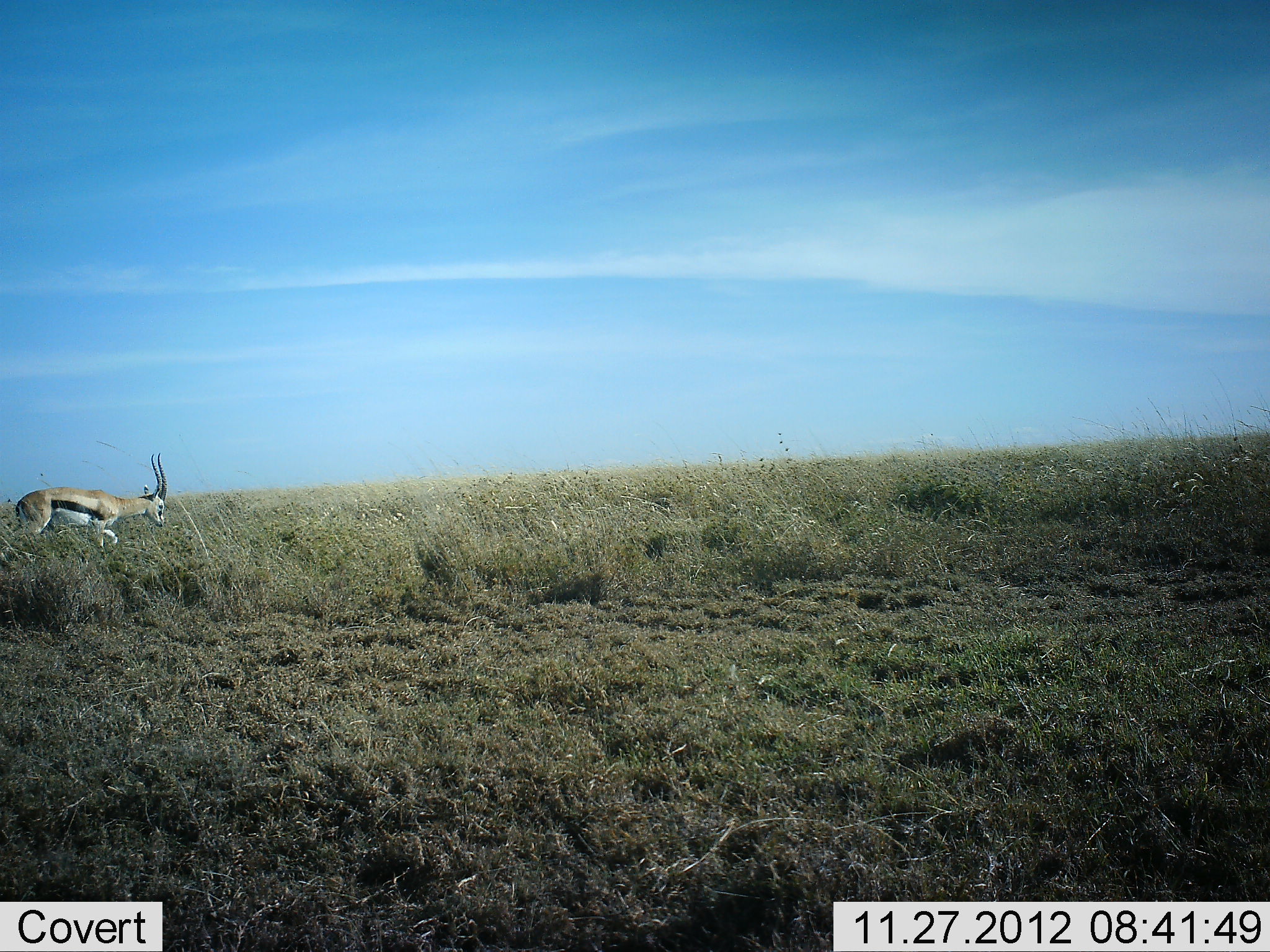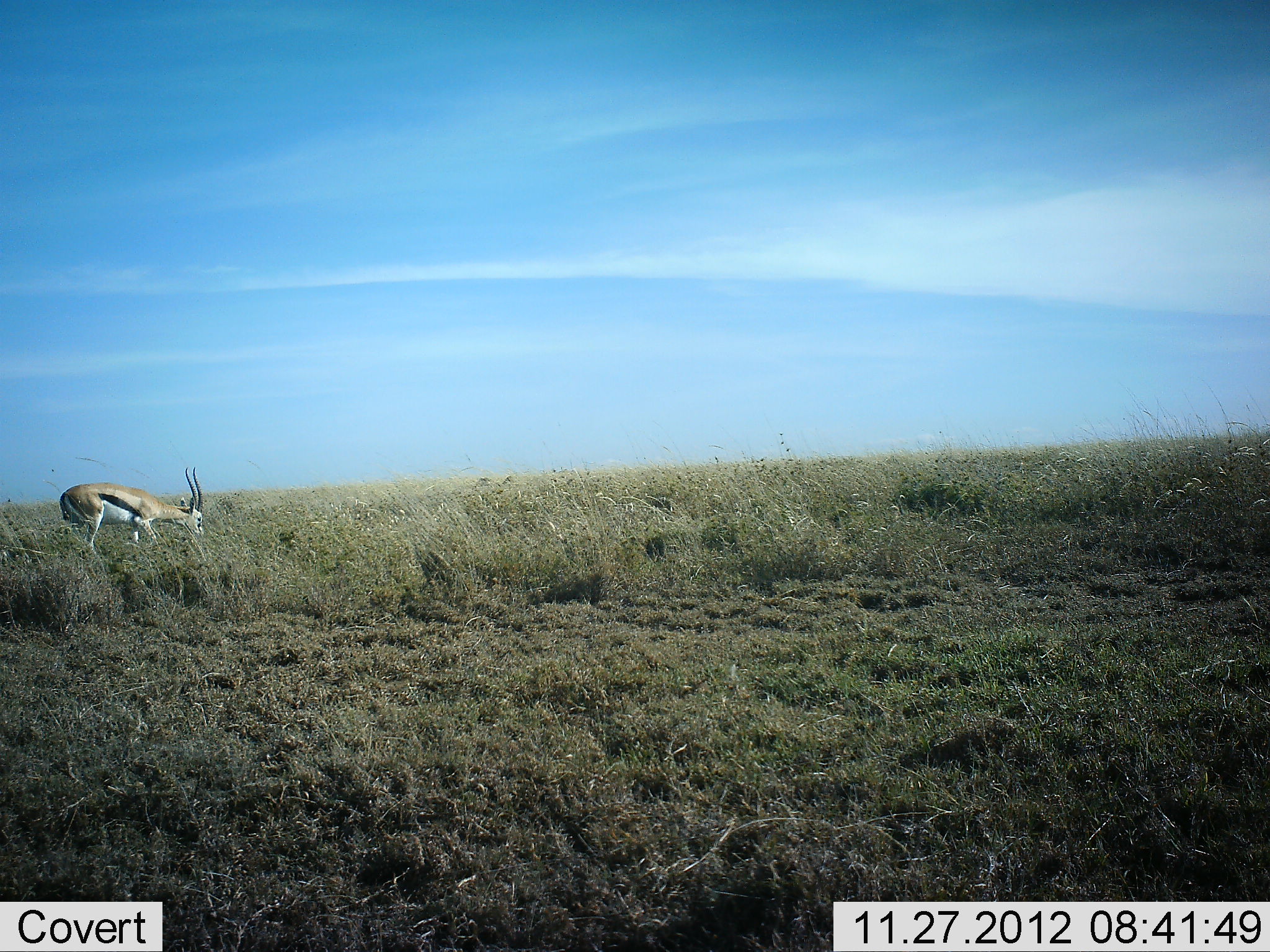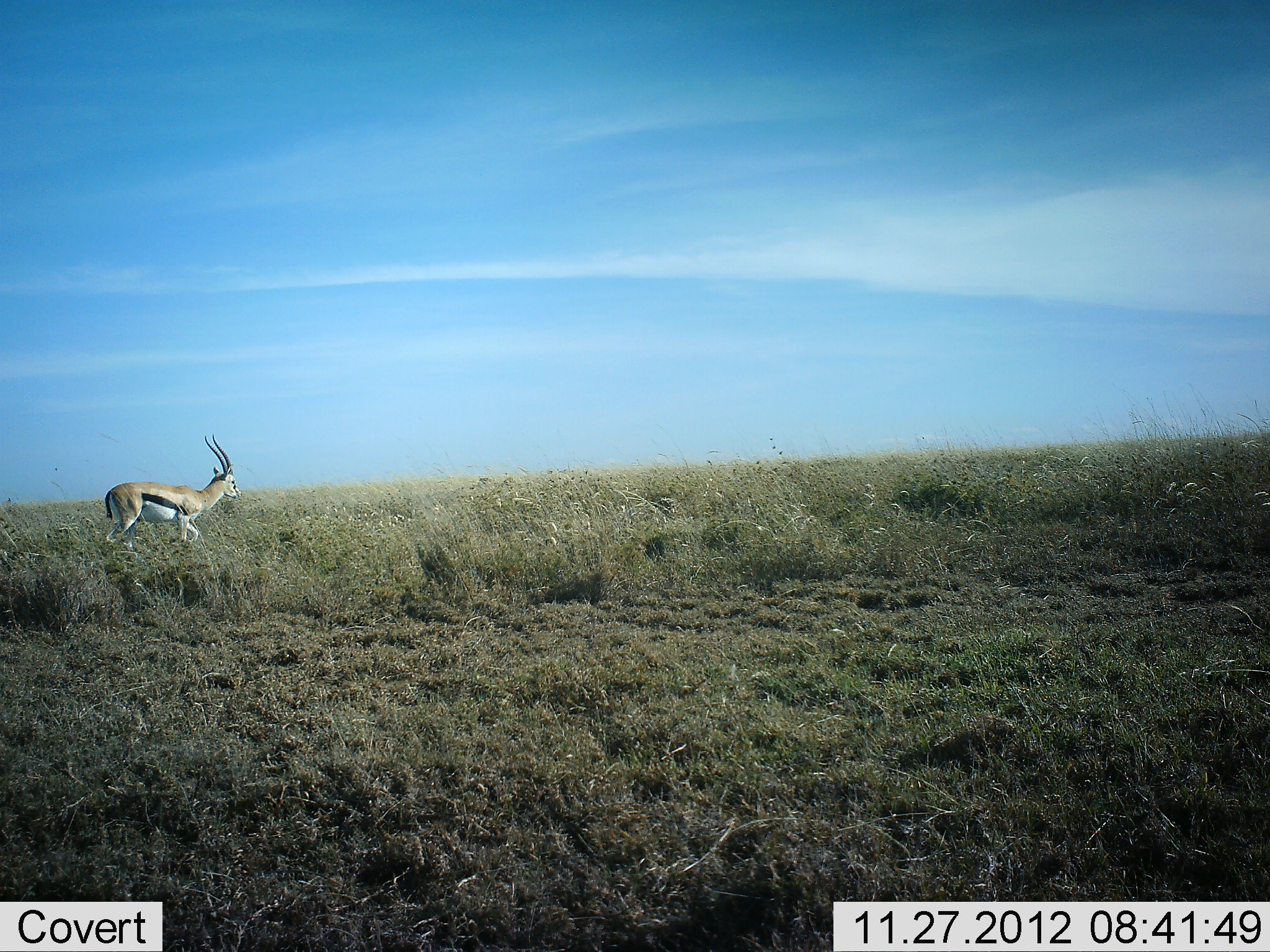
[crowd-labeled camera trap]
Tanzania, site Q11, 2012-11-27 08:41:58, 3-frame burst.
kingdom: Animalia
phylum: Chordata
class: Mammalia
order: Artiodactyla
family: Bovidae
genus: Eudorcas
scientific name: Eudorcas thomsonii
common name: thomson's gazelle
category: gazellethomsons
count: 1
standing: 0%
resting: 0%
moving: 70%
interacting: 0%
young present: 0%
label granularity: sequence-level